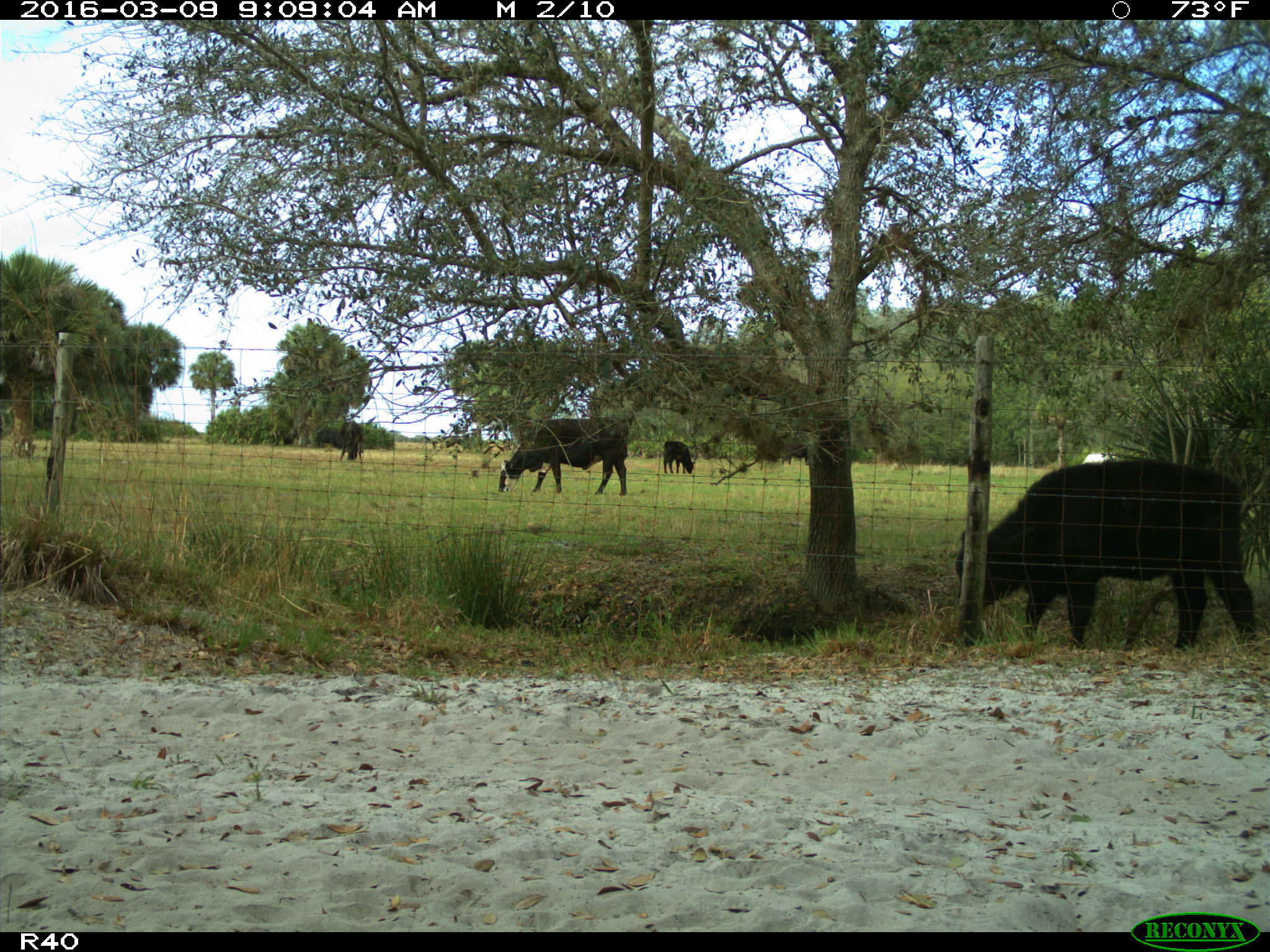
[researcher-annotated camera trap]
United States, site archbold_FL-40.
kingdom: Animalia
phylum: Chordata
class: Mammalia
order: Artiodactyla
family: Bovidae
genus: Bos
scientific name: Bos taurus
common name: domestic cow